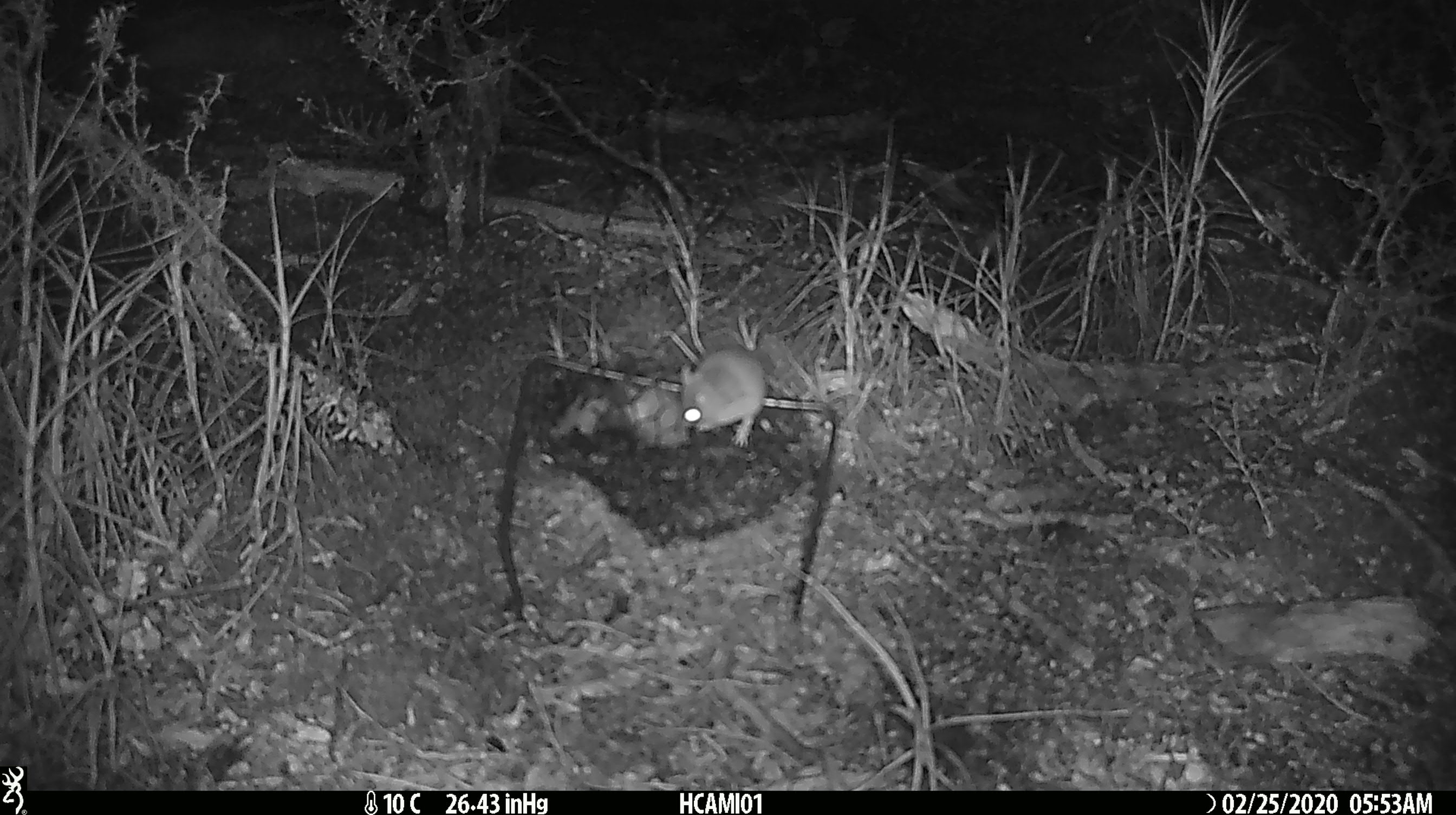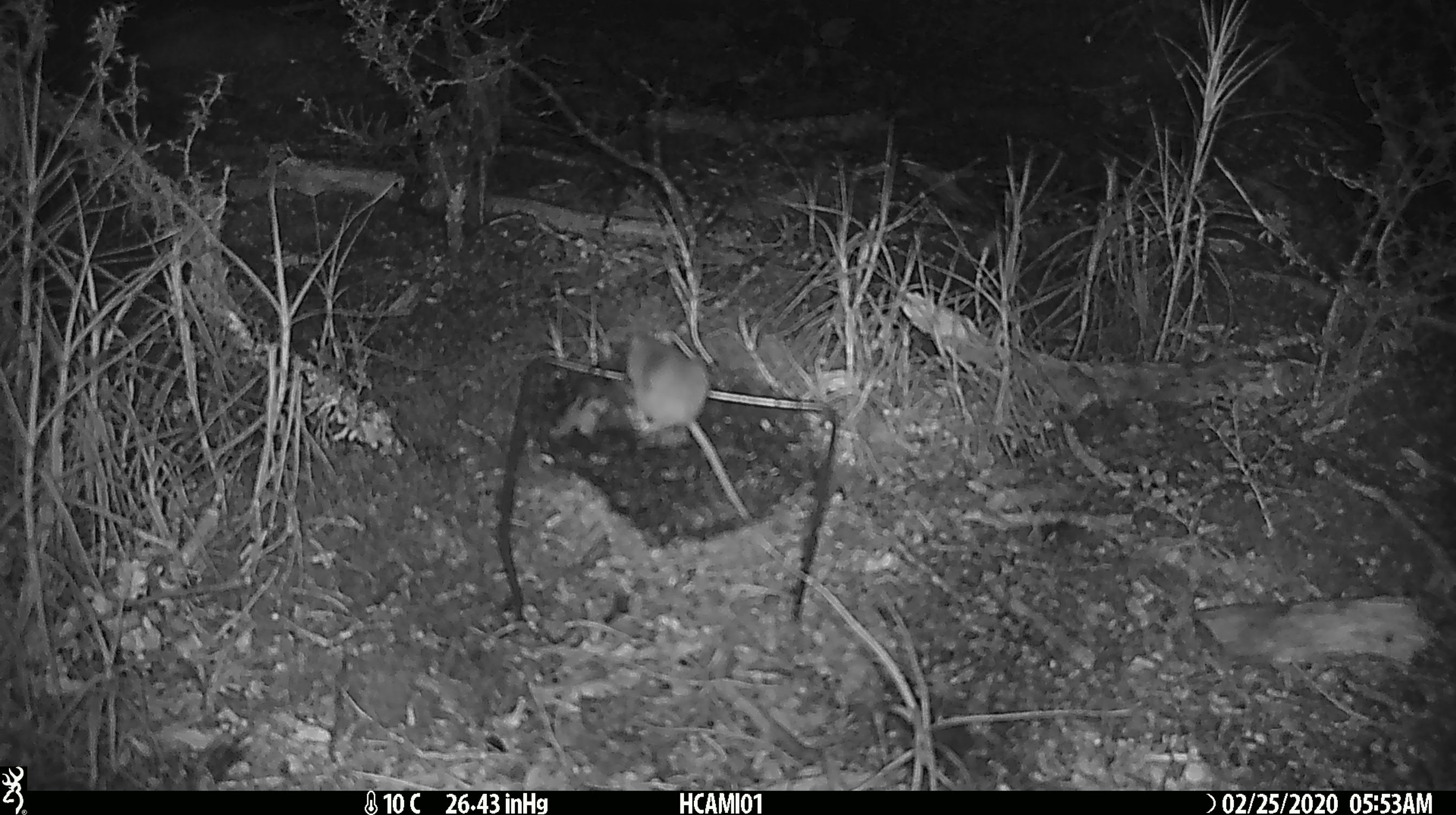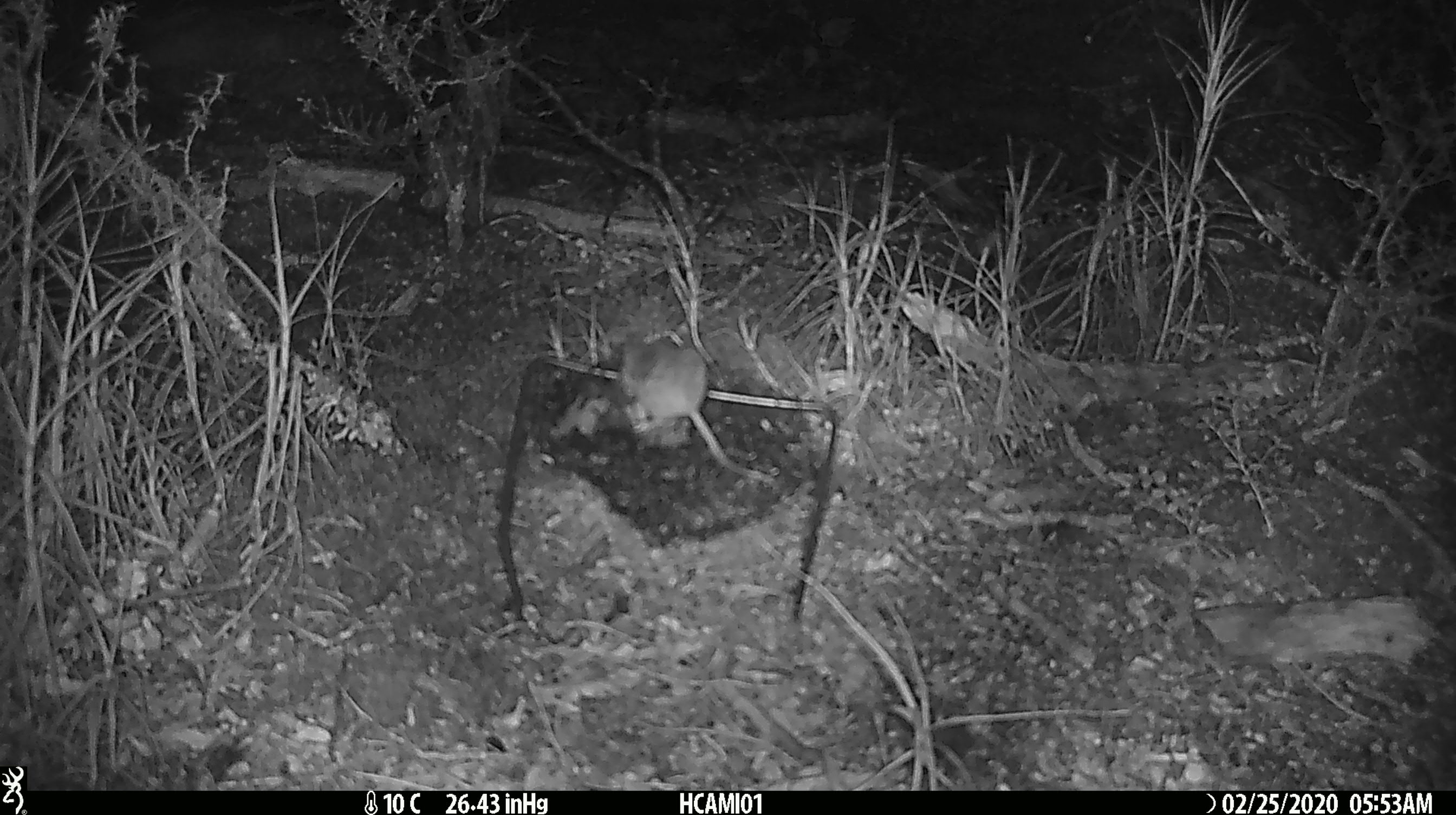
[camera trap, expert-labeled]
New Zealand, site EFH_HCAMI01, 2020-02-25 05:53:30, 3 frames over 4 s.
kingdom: Animalia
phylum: Chordata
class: Mammalia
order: Rodentia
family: Muridae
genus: Mus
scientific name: Mus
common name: mouse